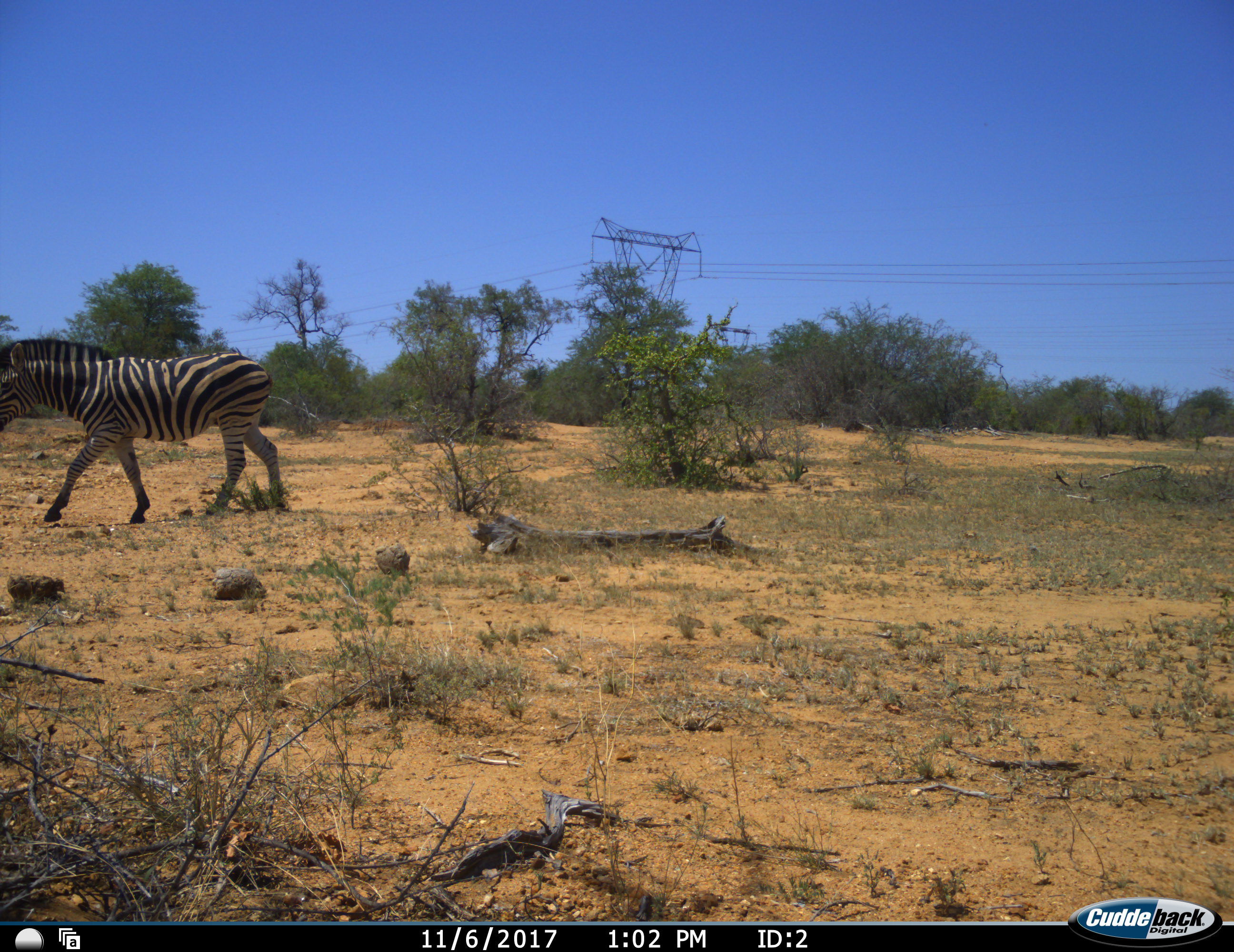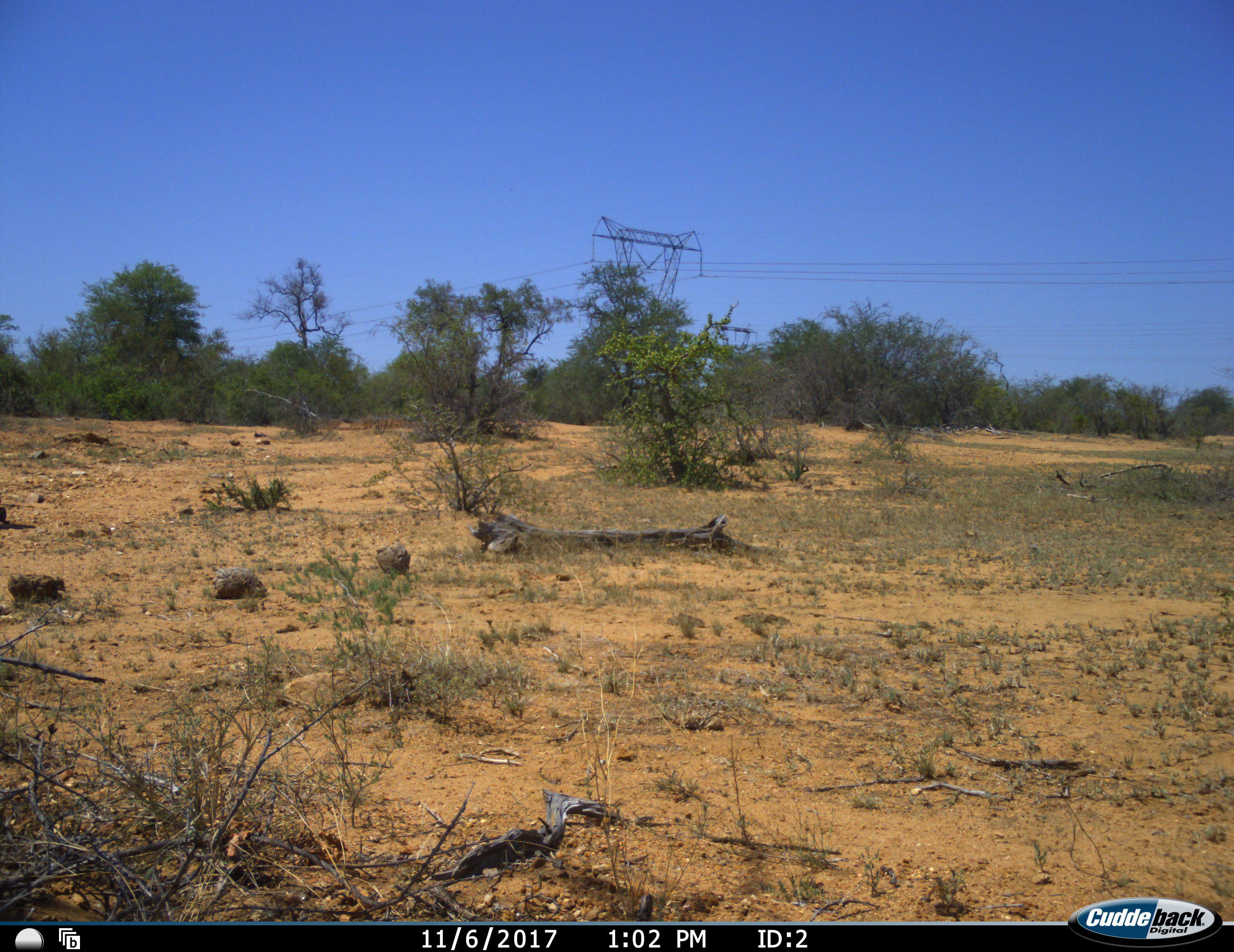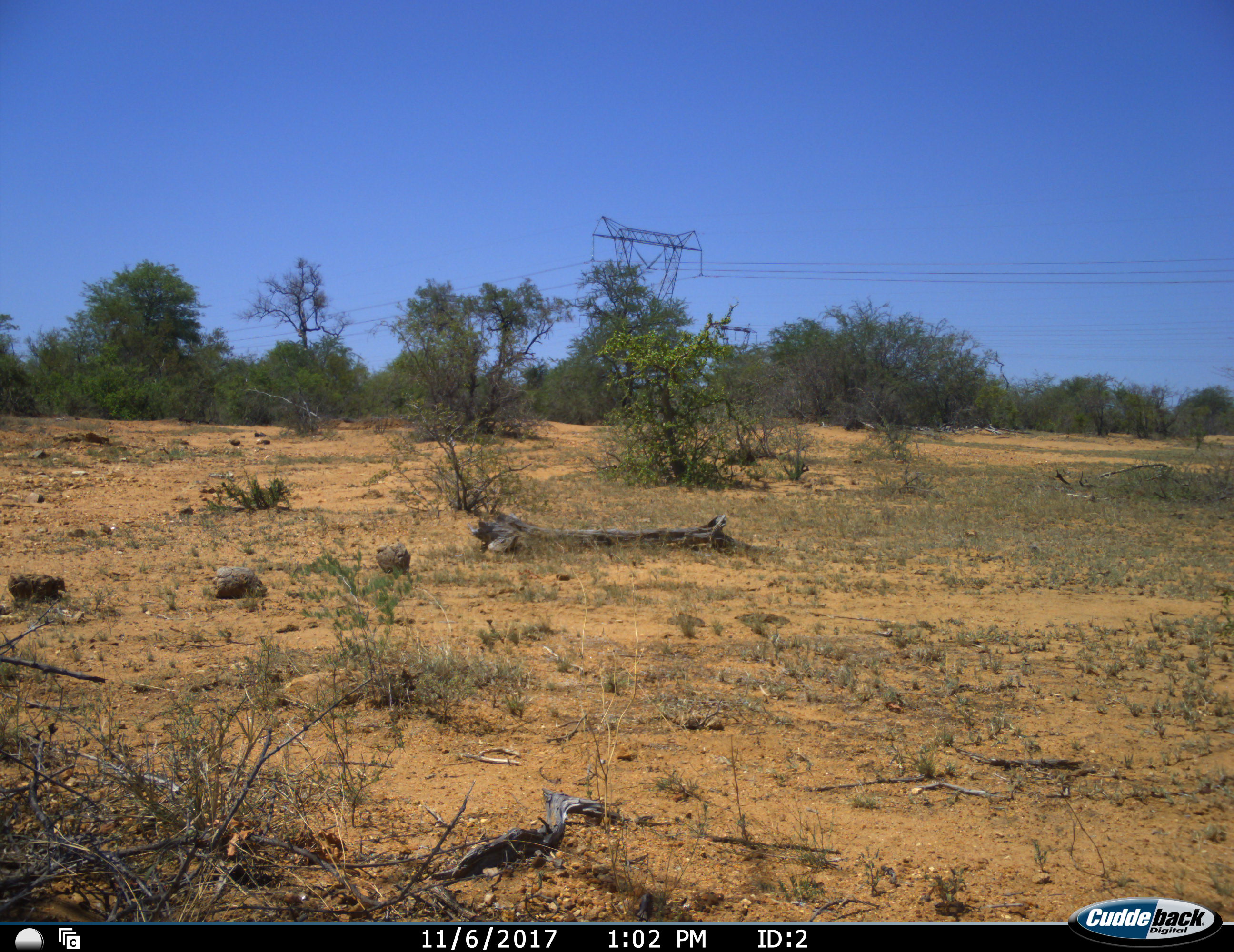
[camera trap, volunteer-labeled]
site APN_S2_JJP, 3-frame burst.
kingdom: Animalia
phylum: Chordata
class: Mammalia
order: Perissodactyla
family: Equidae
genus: Equus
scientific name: Equus quagga burchellii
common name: burchell's zebra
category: zebraburchells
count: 1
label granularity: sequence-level